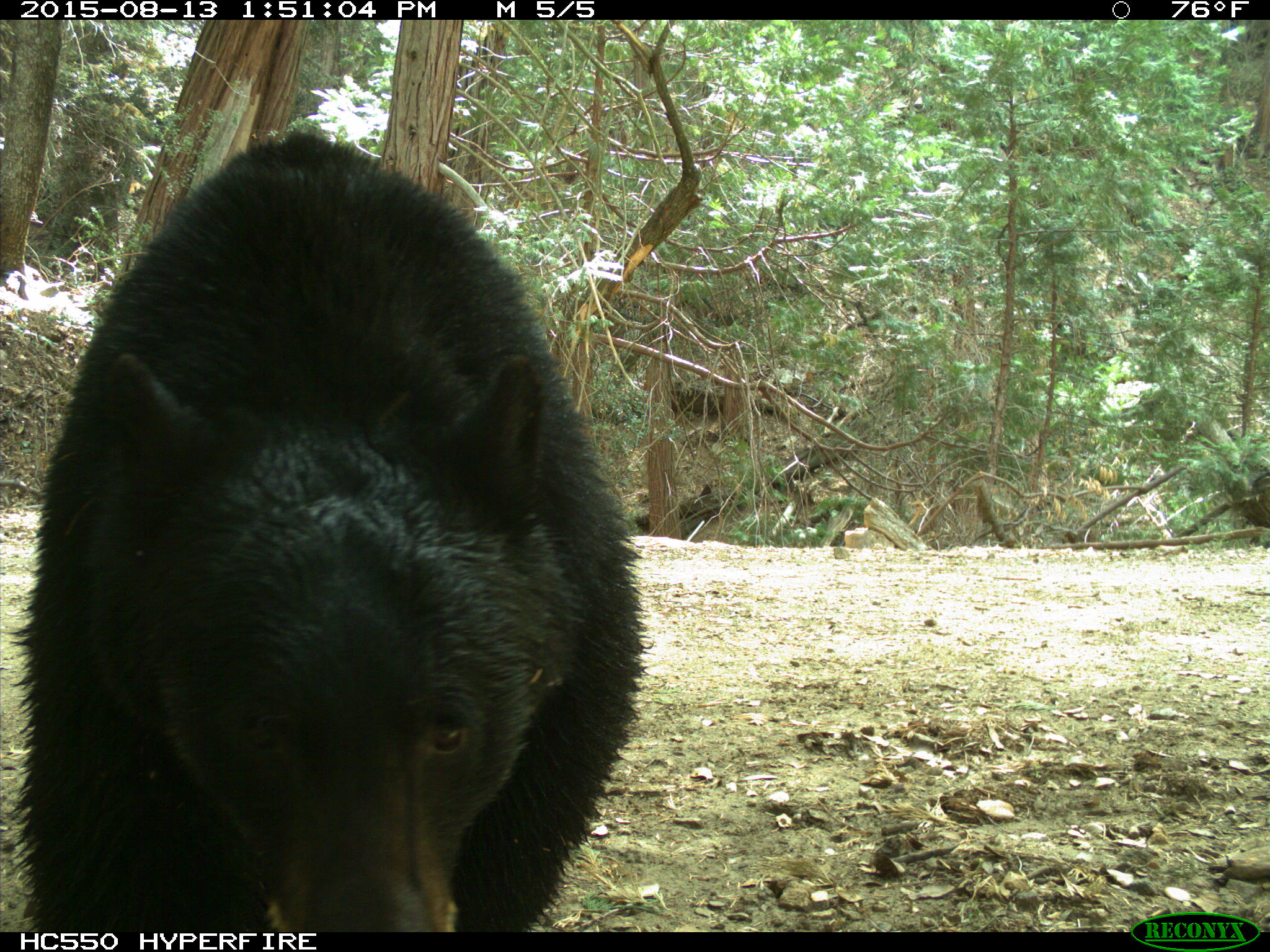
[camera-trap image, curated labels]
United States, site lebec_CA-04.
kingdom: Animalia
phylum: Chordata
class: Mammalia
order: Carnivora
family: Ursidae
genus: Ursus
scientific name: Ursus americanus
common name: american black bear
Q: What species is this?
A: Ursus americanus (american black bear).